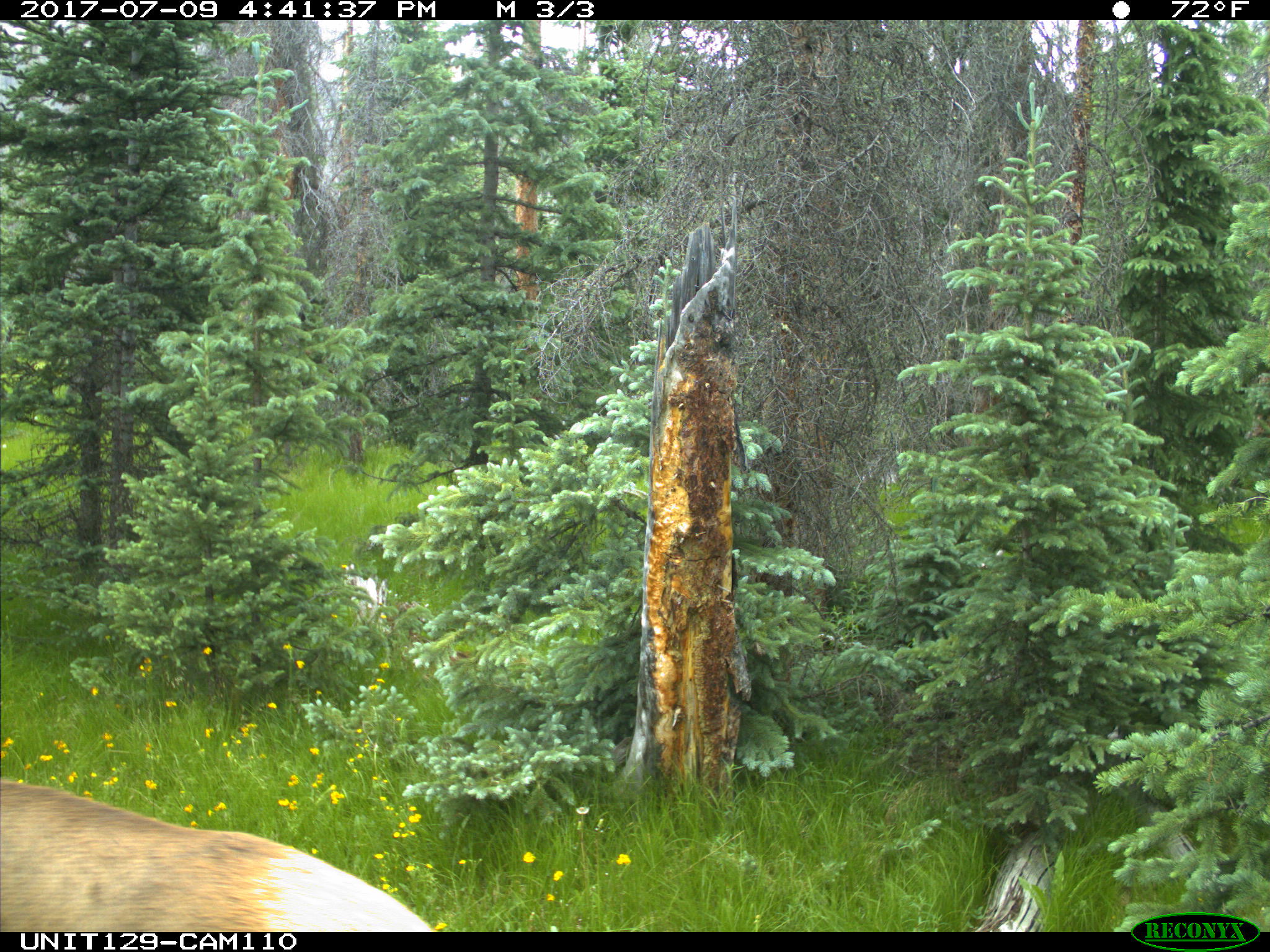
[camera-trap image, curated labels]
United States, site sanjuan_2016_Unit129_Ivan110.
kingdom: Animalia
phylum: Chordata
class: Mammalia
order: Artiodactyla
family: Cervidae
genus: Cervus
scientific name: Cervus elaphus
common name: red deer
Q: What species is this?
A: Cervus elaphus (red deer).